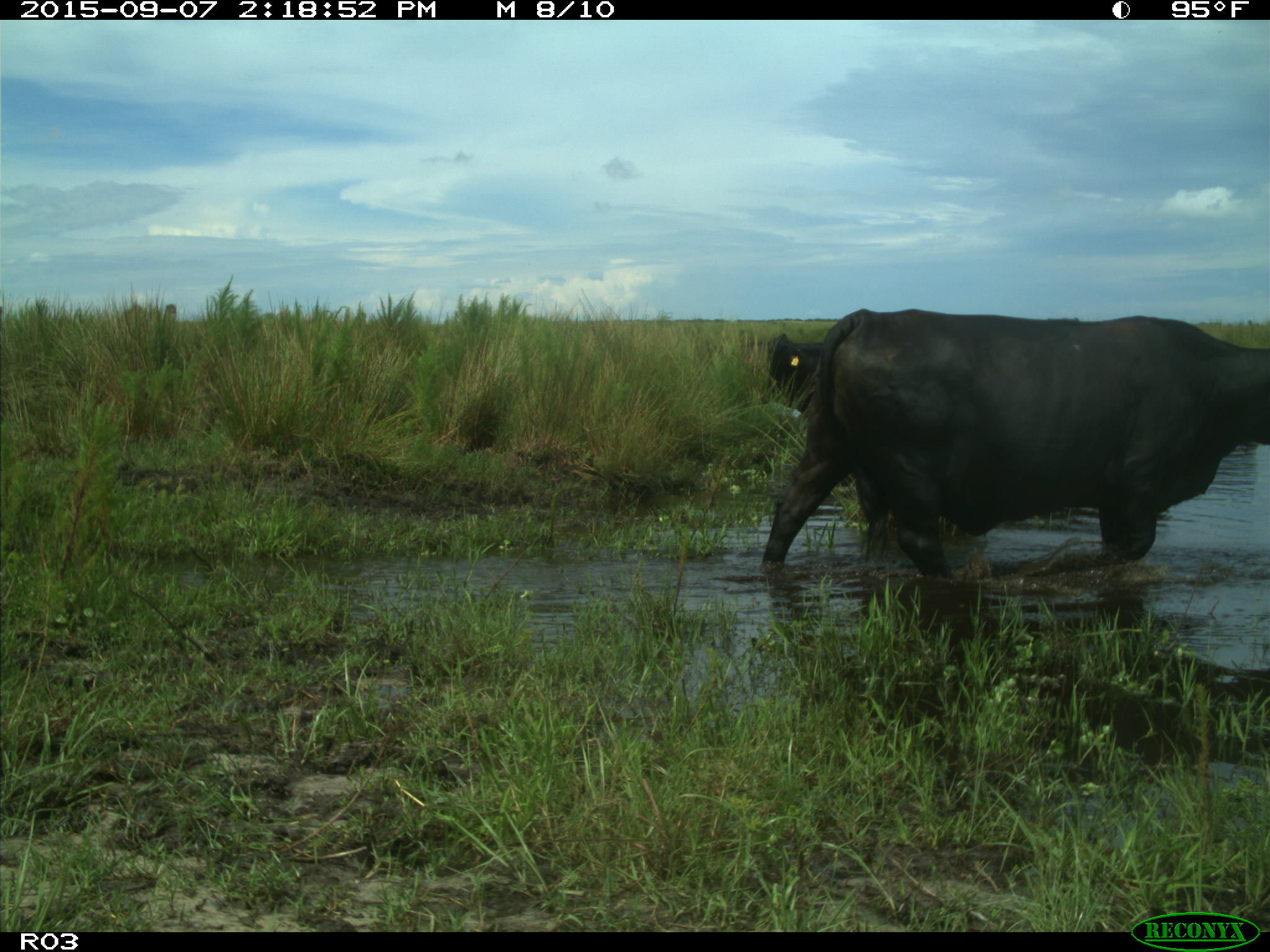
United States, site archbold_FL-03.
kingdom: Animalia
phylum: Chordata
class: Mammalia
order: Artiodactyla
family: Bovidae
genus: Bos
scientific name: Bos taurus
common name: domestic cow